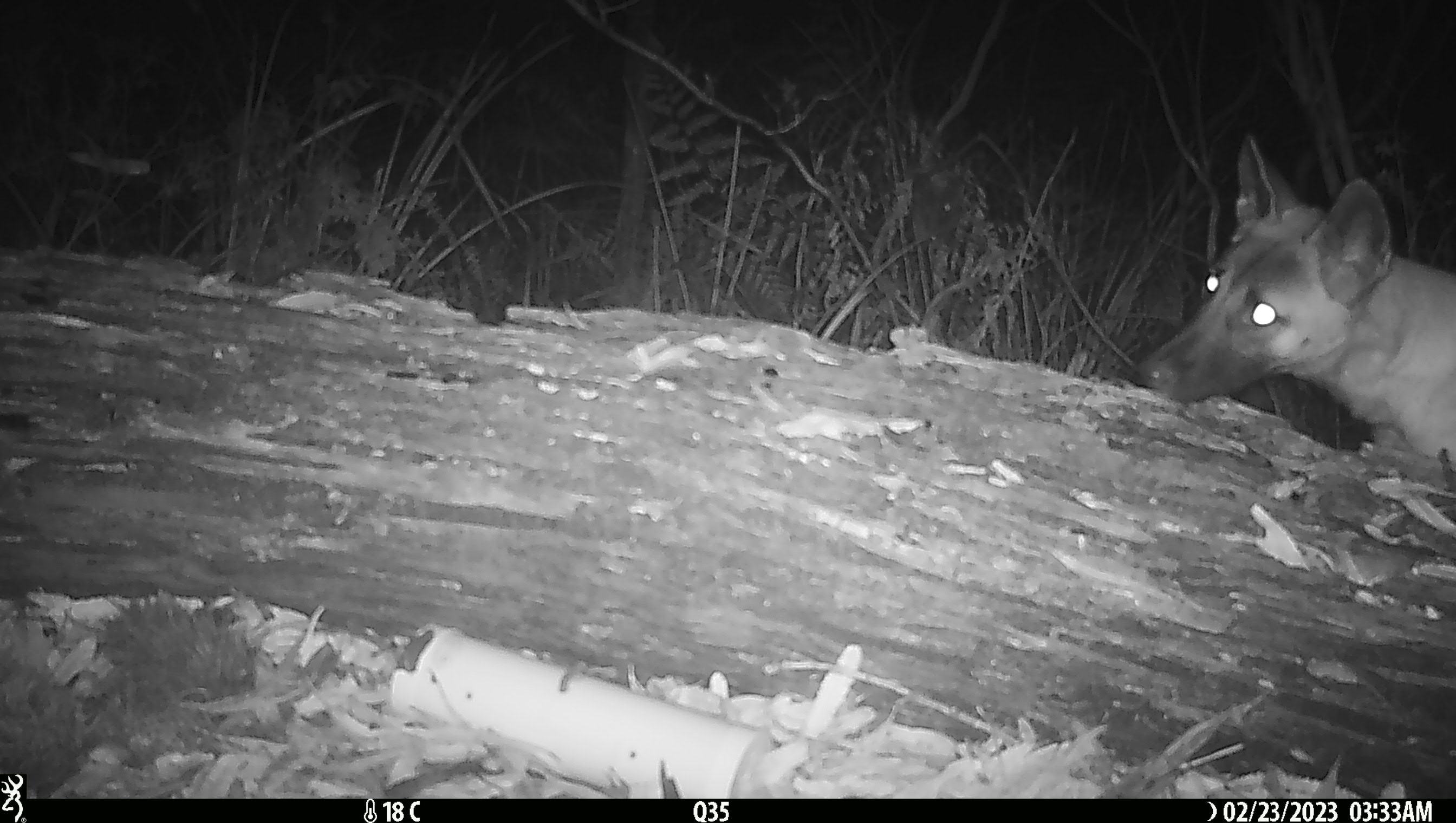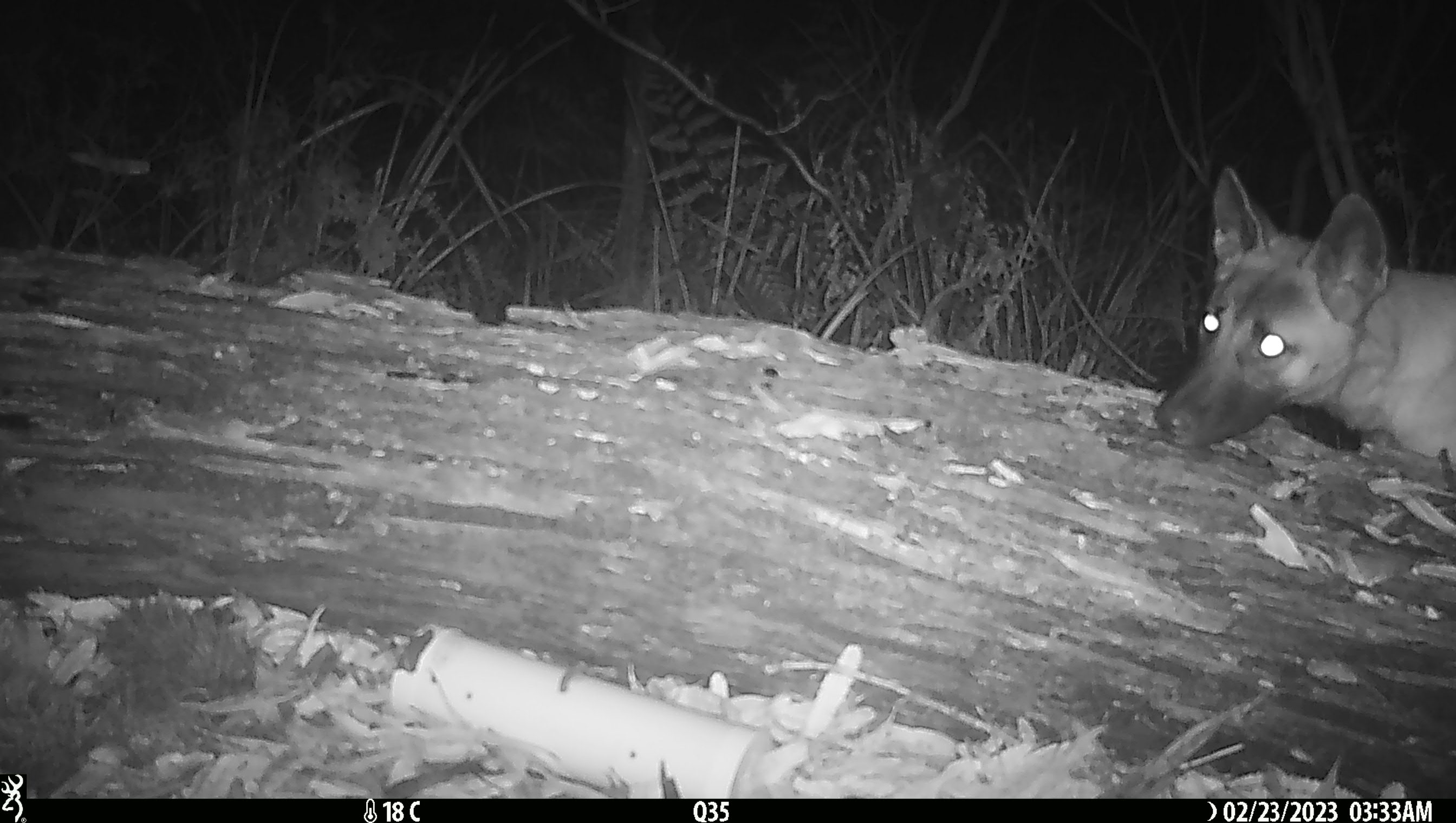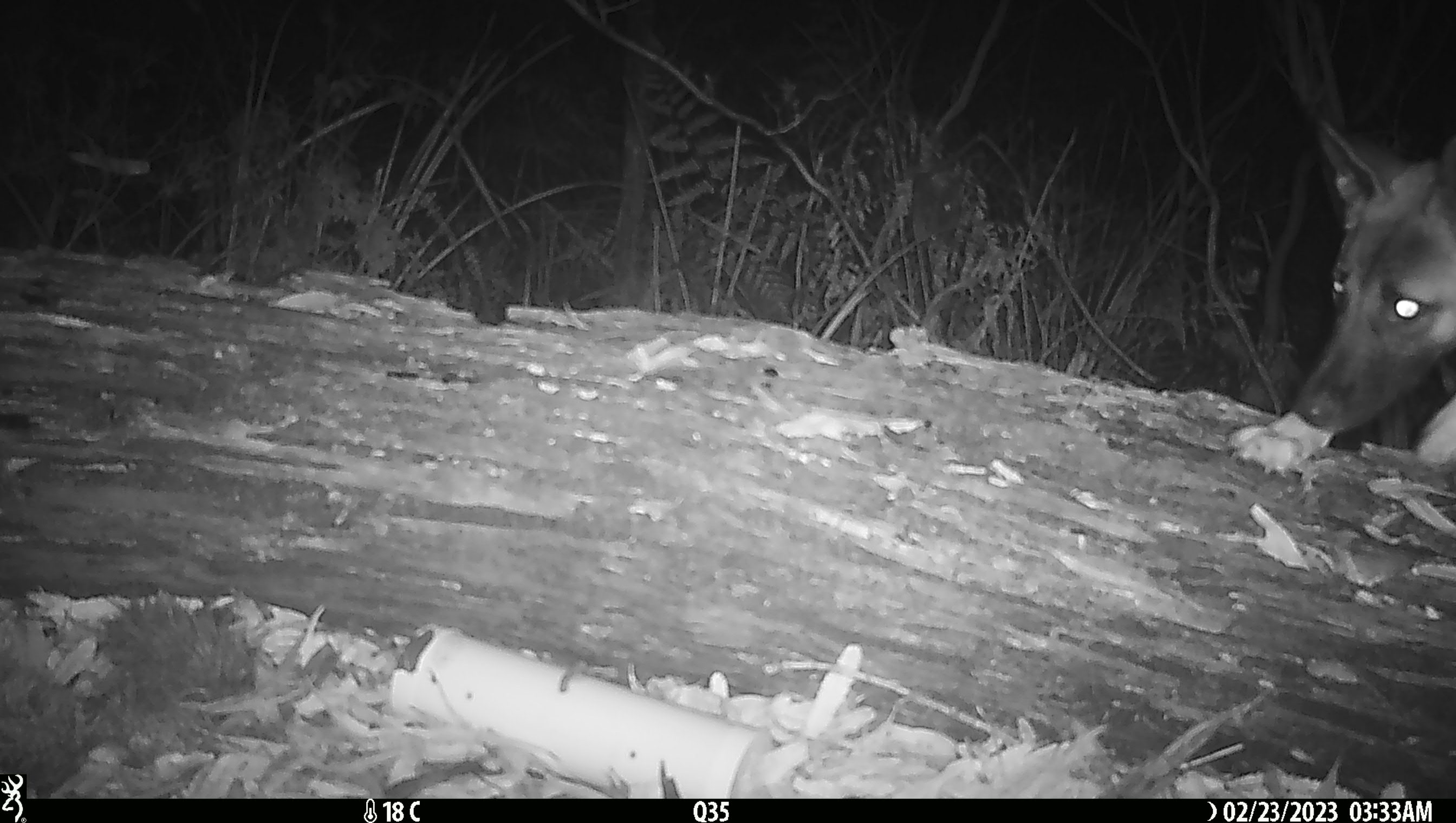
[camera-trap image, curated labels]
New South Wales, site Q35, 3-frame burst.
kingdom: Animalia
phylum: Chordata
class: Mammalia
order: Carnivora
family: Canidae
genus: Canis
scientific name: Canis familiaris dingo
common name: dingo